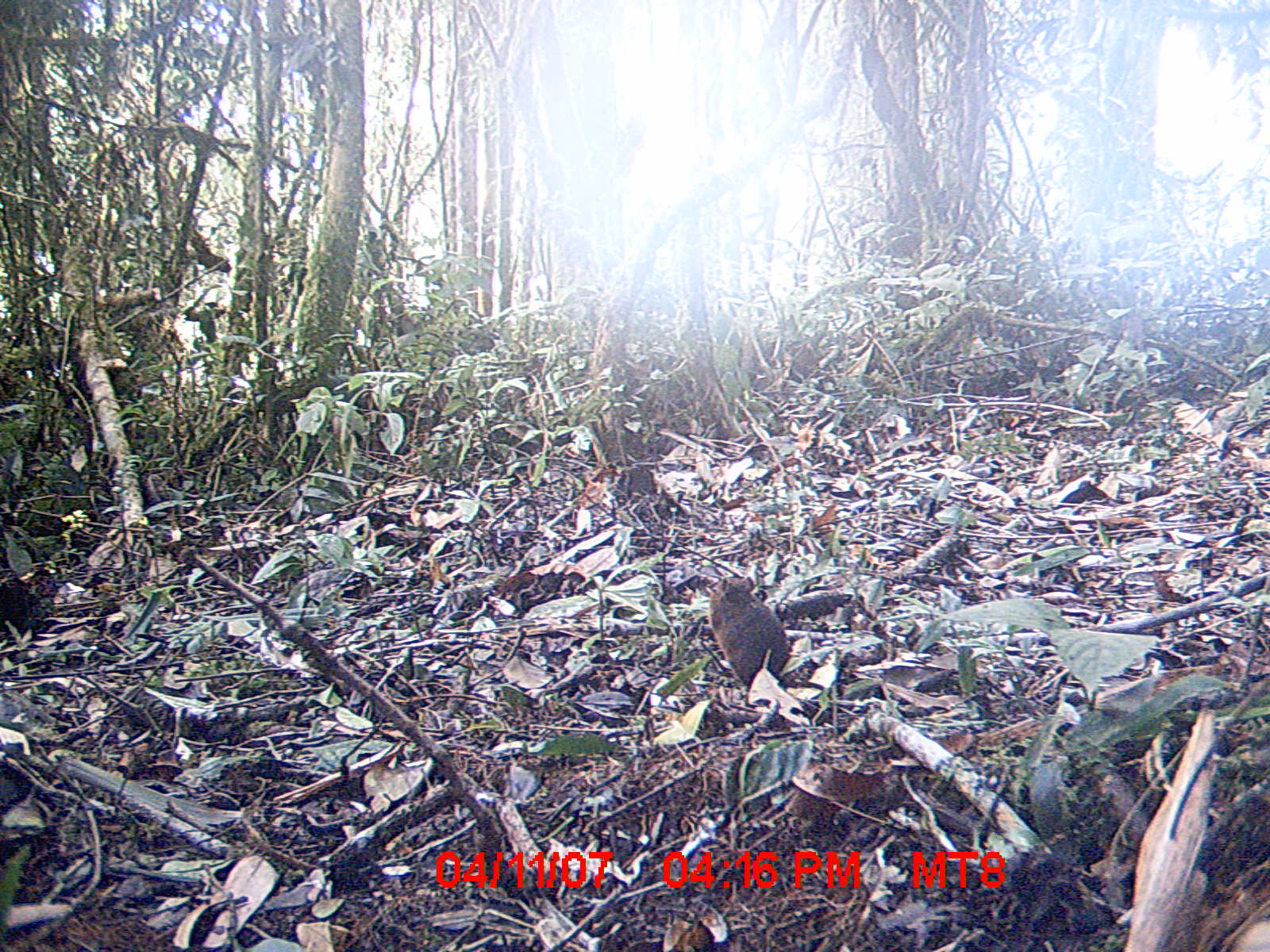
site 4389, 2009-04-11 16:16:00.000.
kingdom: Animalia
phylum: Chordata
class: Mammalia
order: Rodentia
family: Muridae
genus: Rattus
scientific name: Rattus rattus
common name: black rat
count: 1